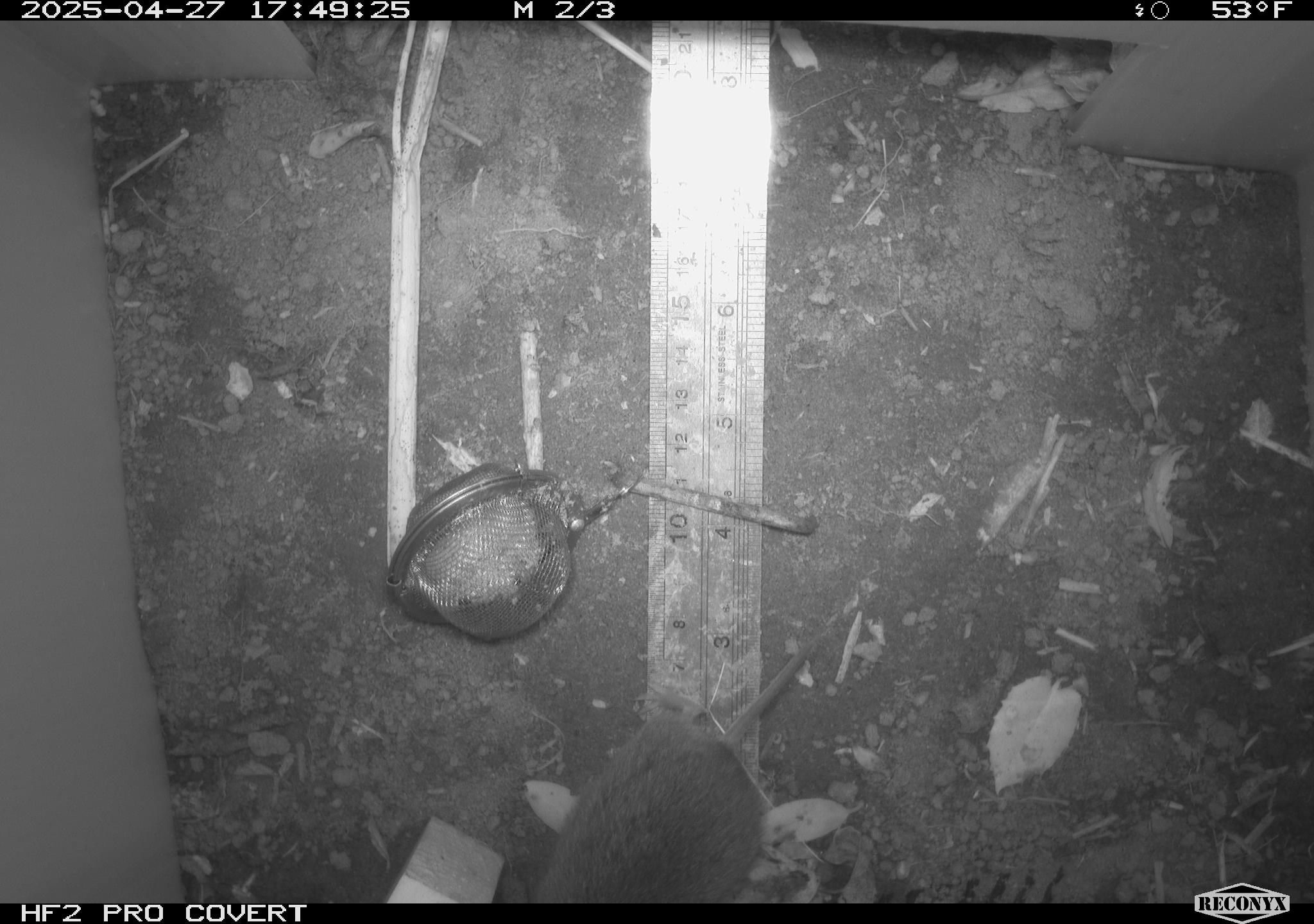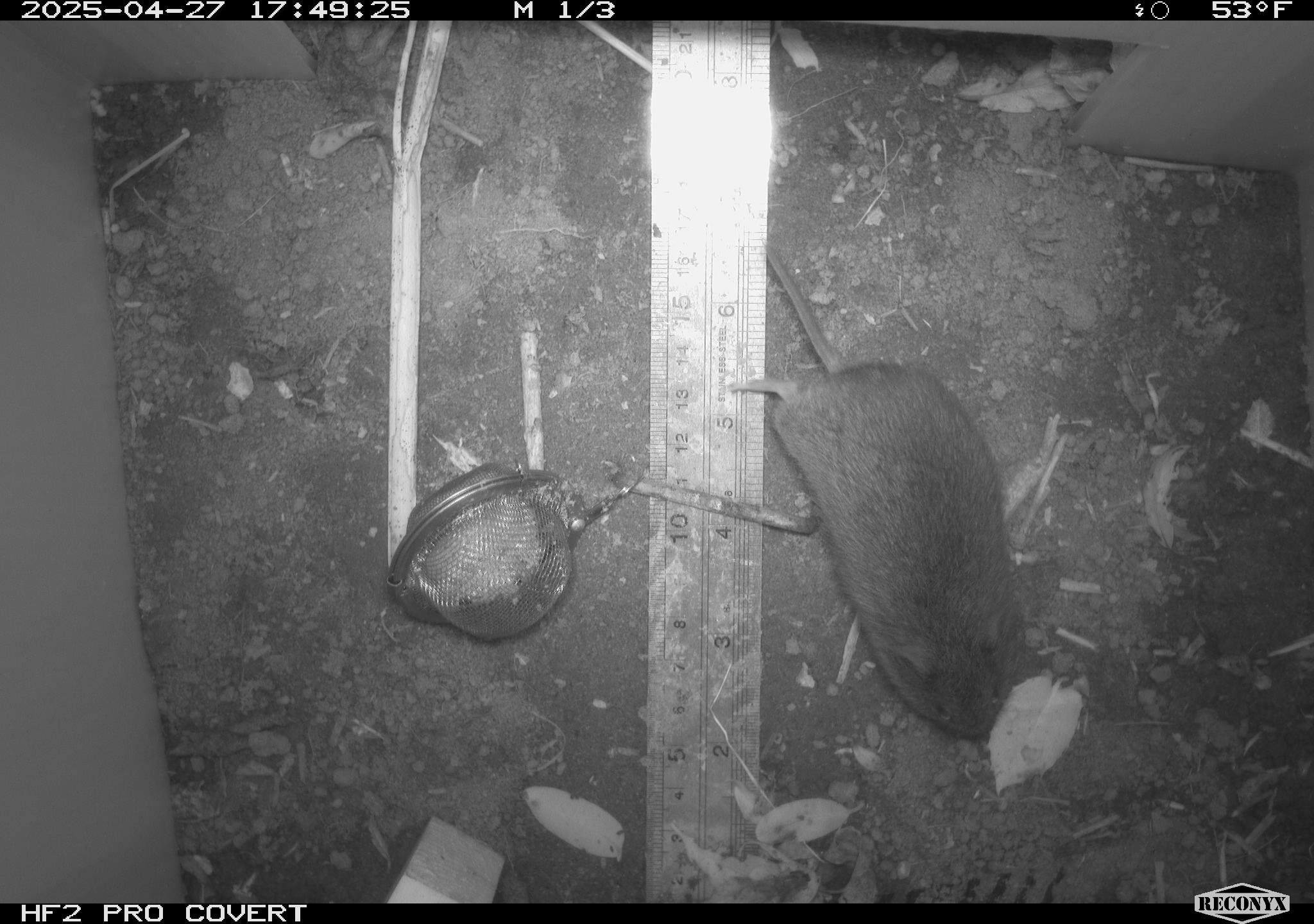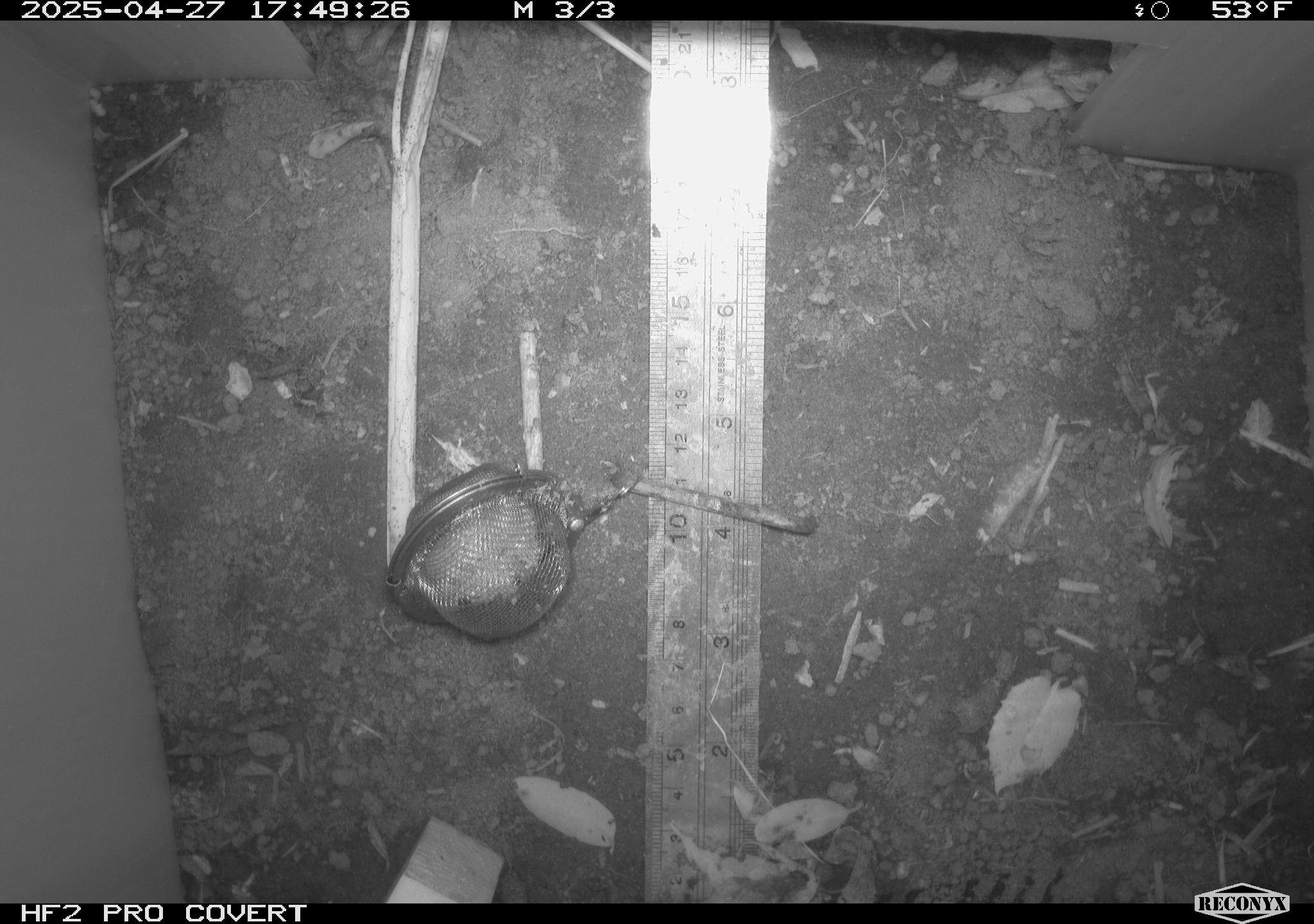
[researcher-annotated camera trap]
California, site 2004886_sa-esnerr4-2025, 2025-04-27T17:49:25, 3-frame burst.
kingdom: Animalia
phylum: Chordata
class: Mammalia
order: Rodentia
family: Cricetidae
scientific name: Arvicolinae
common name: voles, lemmings, and muskrats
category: arvicolinae subfamily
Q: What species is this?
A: Arvicolinae subfamily (voles, lemmings, and muskrats) (Arvicolinae).